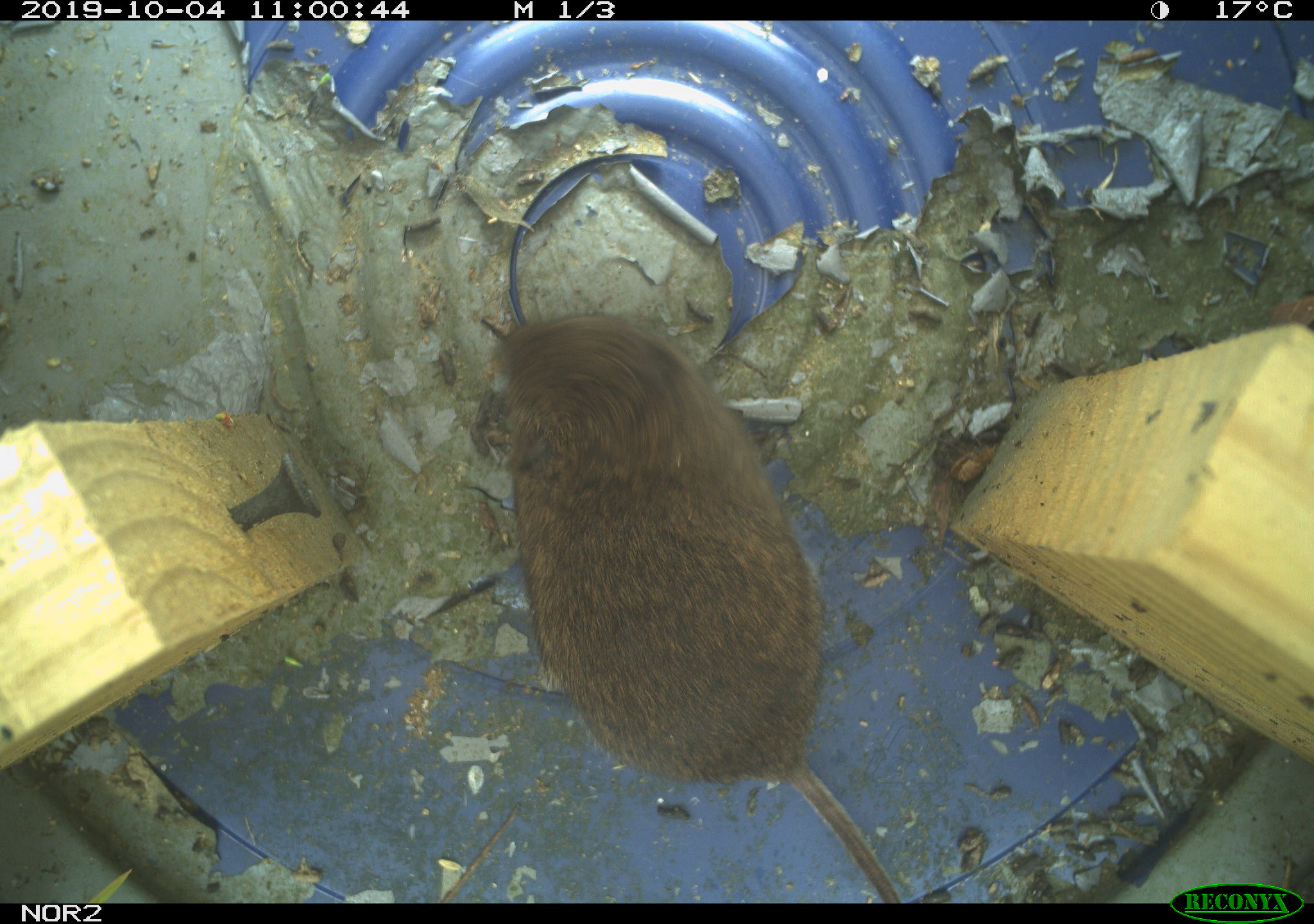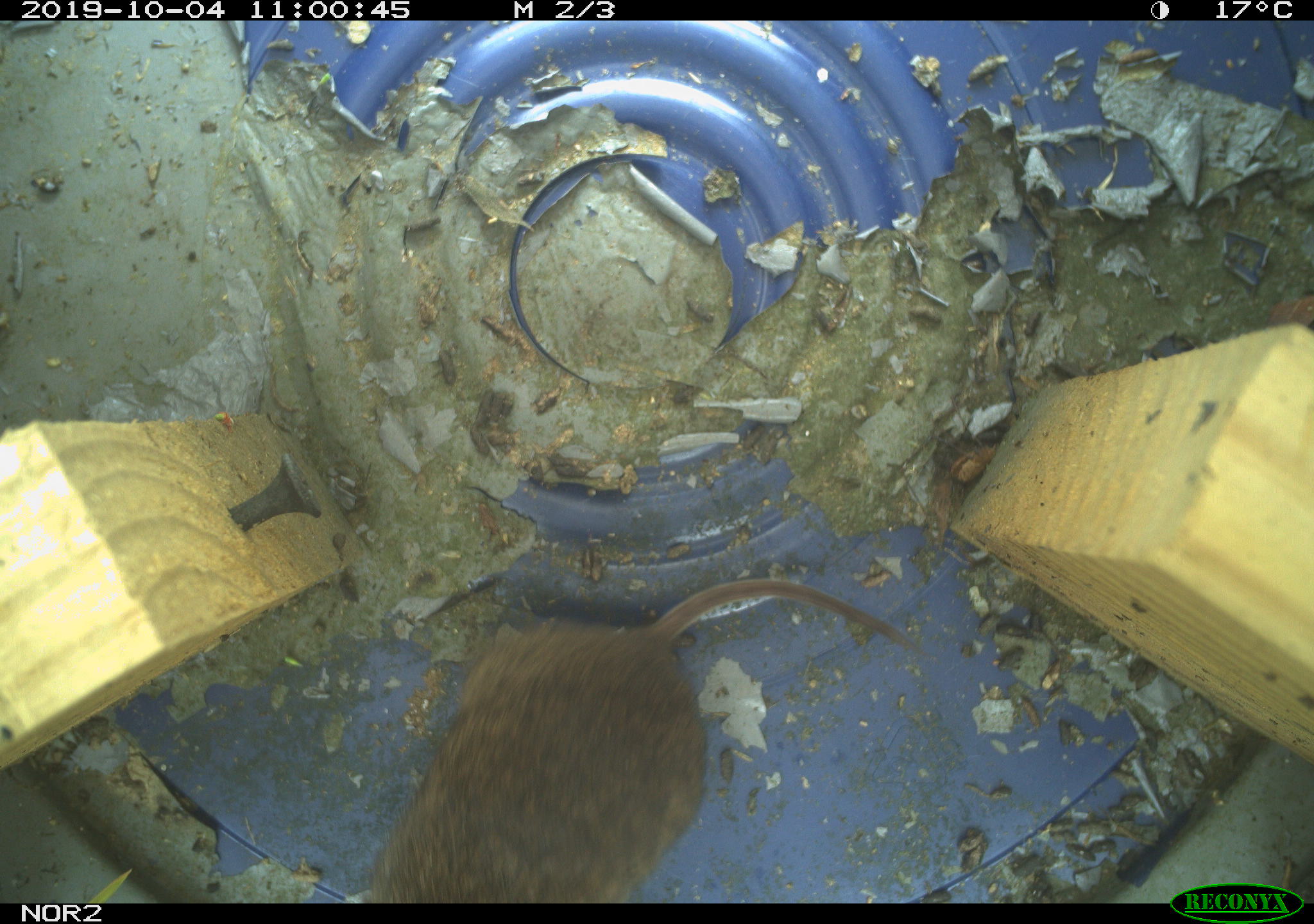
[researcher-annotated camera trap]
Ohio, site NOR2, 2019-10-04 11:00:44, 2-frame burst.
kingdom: Animalia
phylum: Chordata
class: Mammalia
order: Rodentia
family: Cricetidae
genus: Microtus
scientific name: Microtus pennsylvanicus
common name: meadow vole